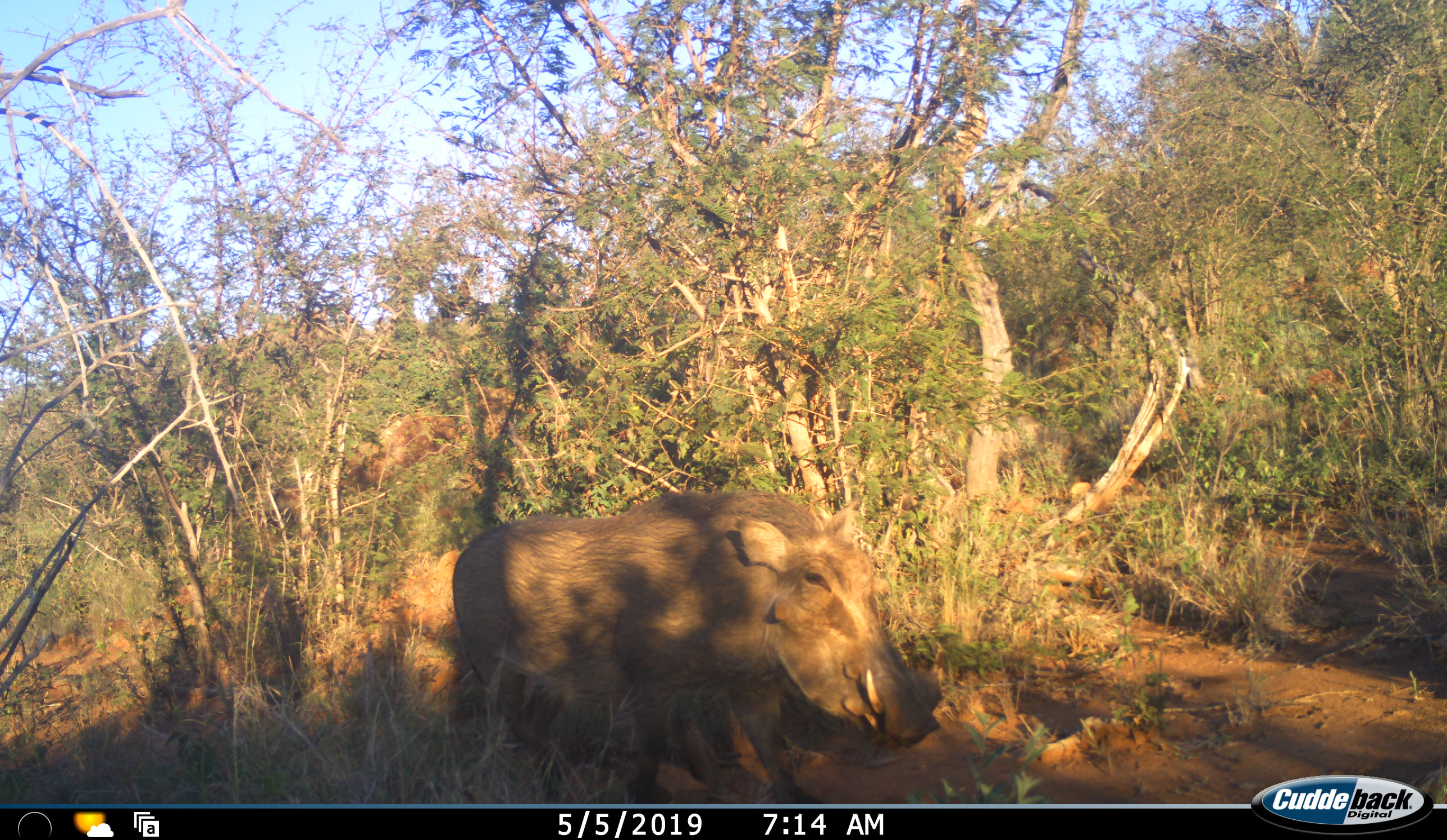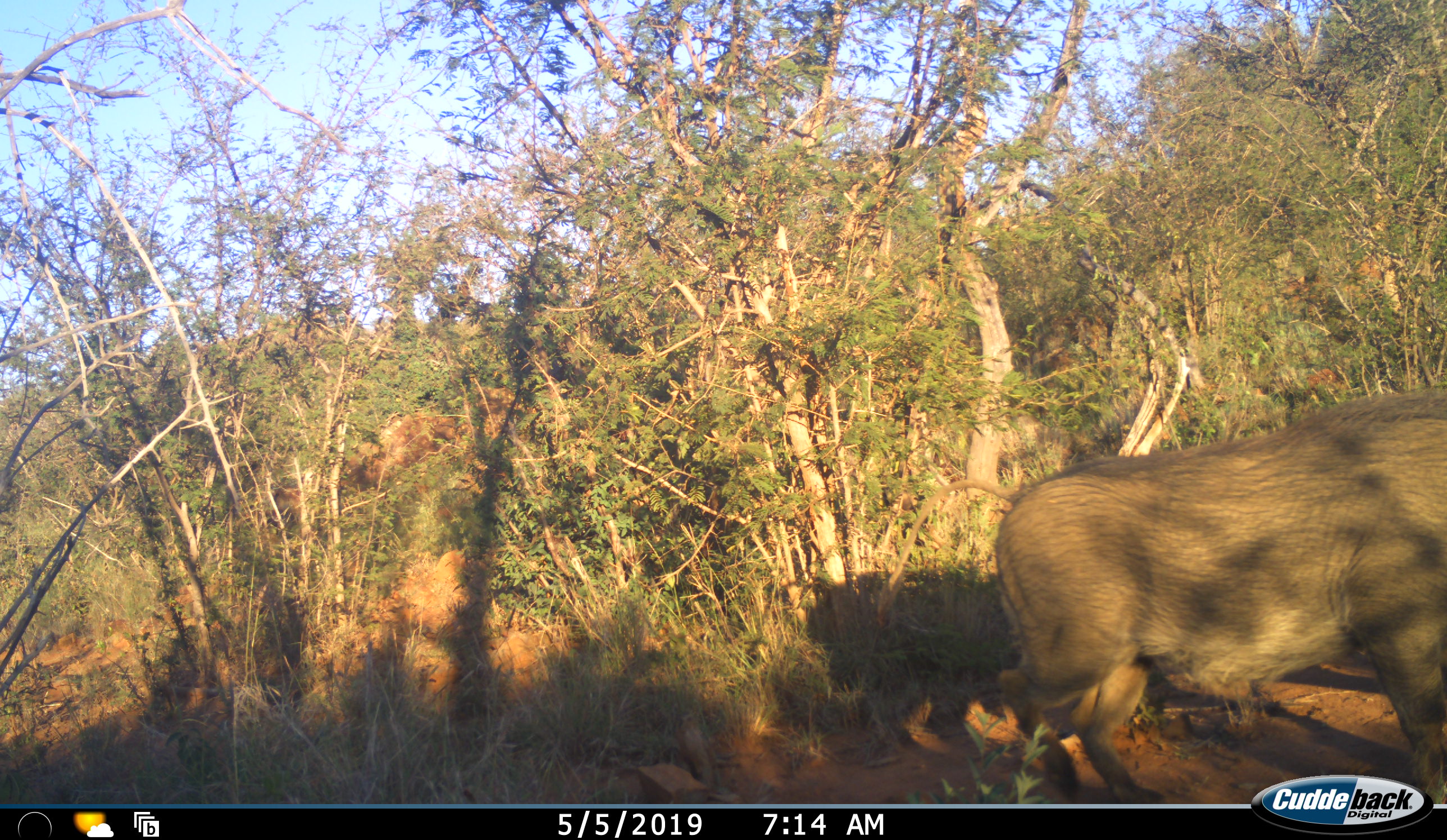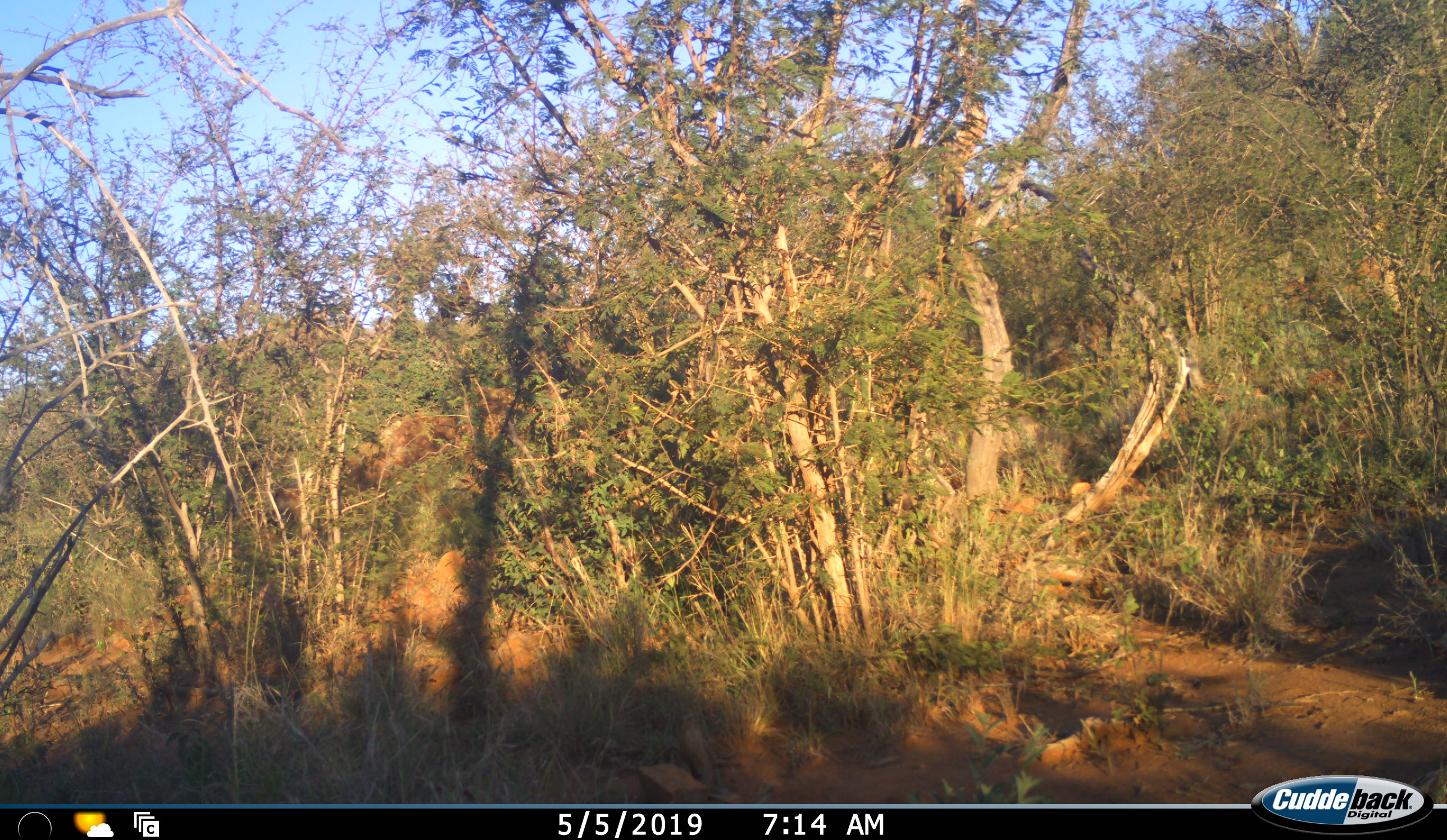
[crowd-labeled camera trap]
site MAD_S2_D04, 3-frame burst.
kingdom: Animalia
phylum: Chordata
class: Mammalia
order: Artiodactyla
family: Suidae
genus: Phacochoerus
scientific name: Phacochoerus africanus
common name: warthog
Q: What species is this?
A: Warthog (Phacochoerus africanus).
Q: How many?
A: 1.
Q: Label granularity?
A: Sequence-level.